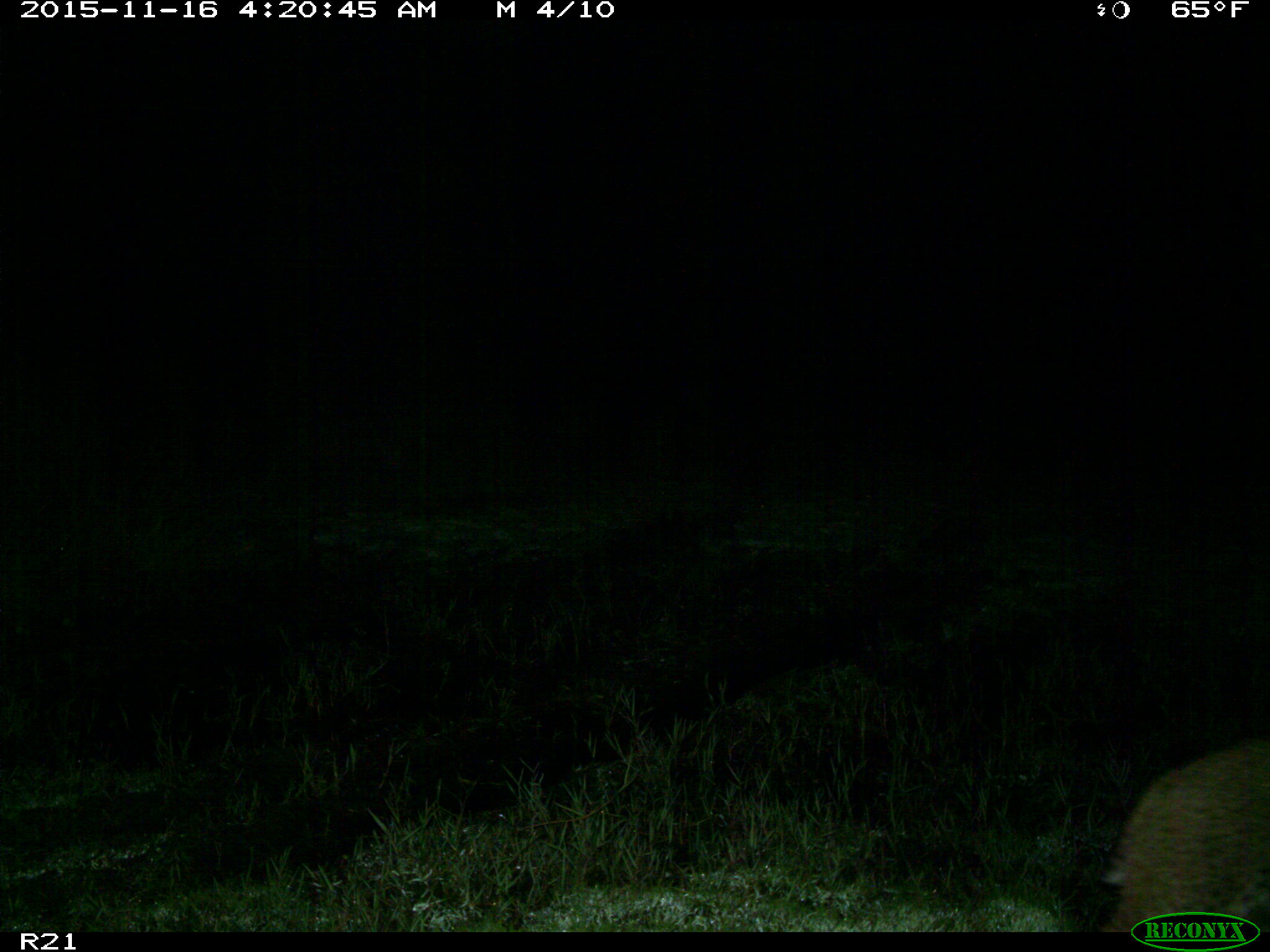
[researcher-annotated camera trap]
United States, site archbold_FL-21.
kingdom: Animalia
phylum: Chordata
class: Mammalia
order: Carnivora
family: Felidae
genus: Lynx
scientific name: Lynx rufus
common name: bobcat